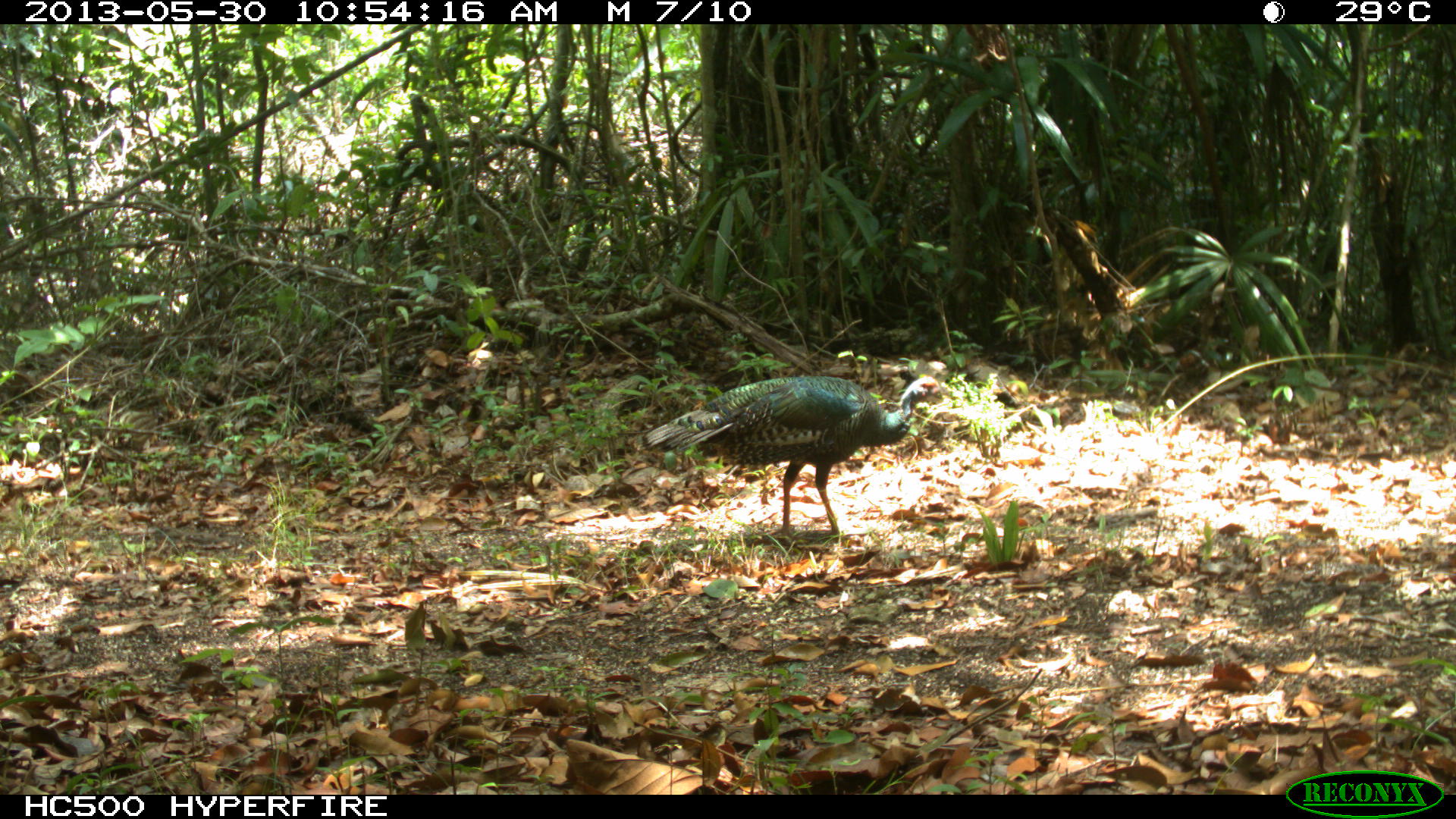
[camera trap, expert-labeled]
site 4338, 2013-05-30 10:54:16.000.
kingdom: Animalia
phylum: Chordata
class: Aves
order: Galliformes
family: Phasianidae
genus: Meleagris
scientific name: Meleagris ocellata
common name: ocellated turkey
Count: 1.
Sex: female.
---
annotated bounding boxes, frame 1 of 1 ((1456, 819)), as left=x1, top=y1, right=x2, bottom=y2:
meleagris ocellata: left=640, top=375, right=948, bottom=545